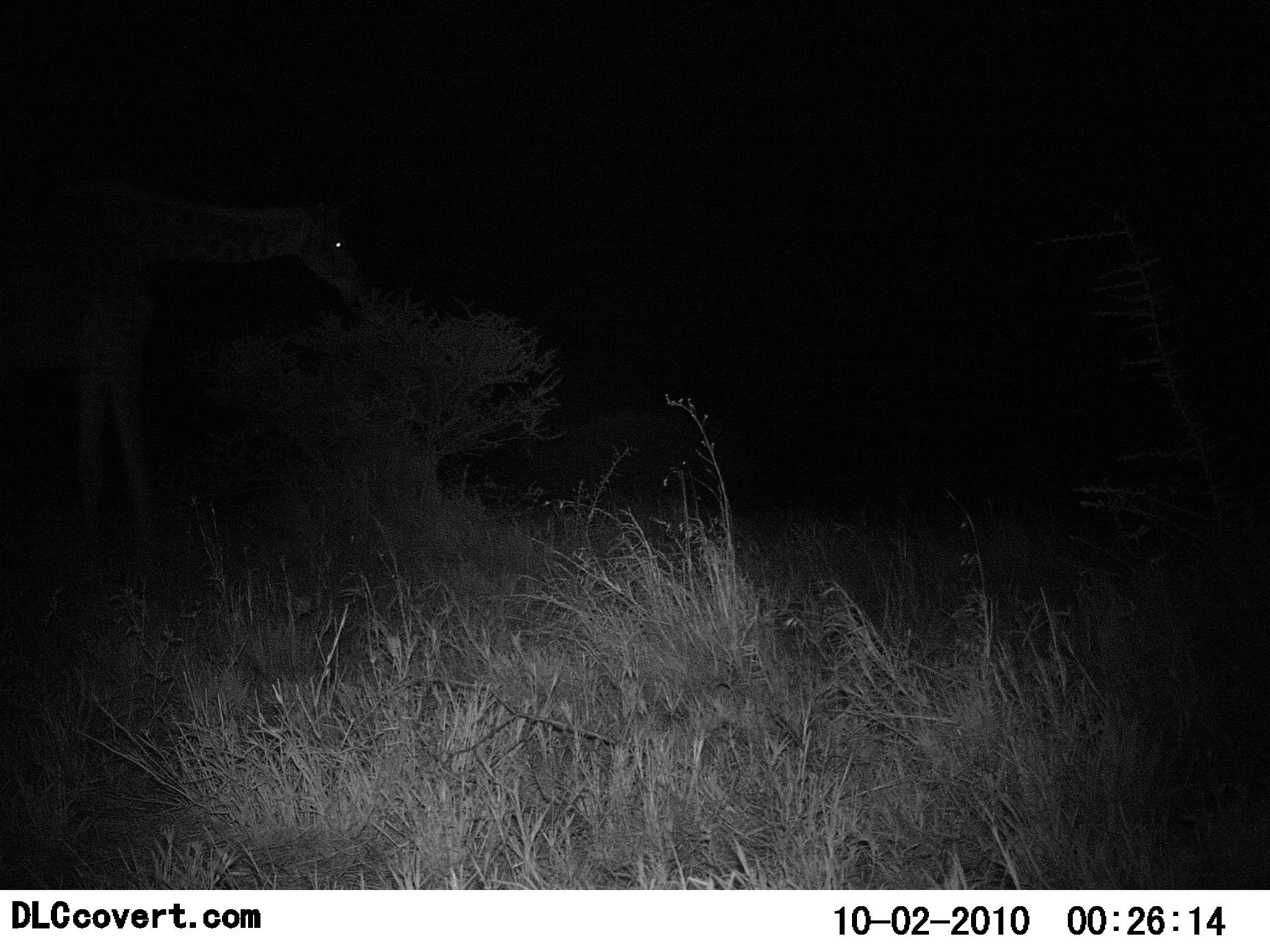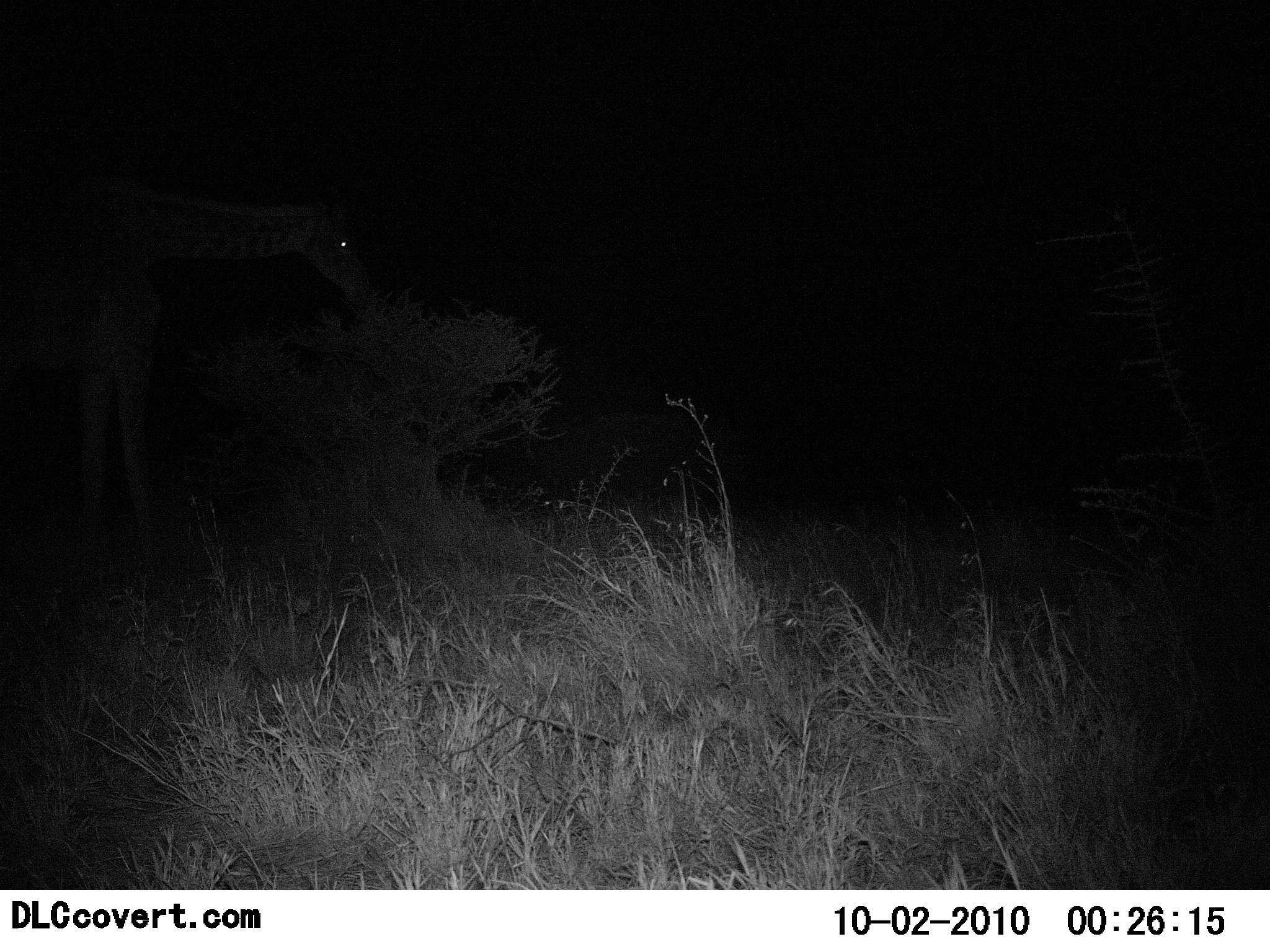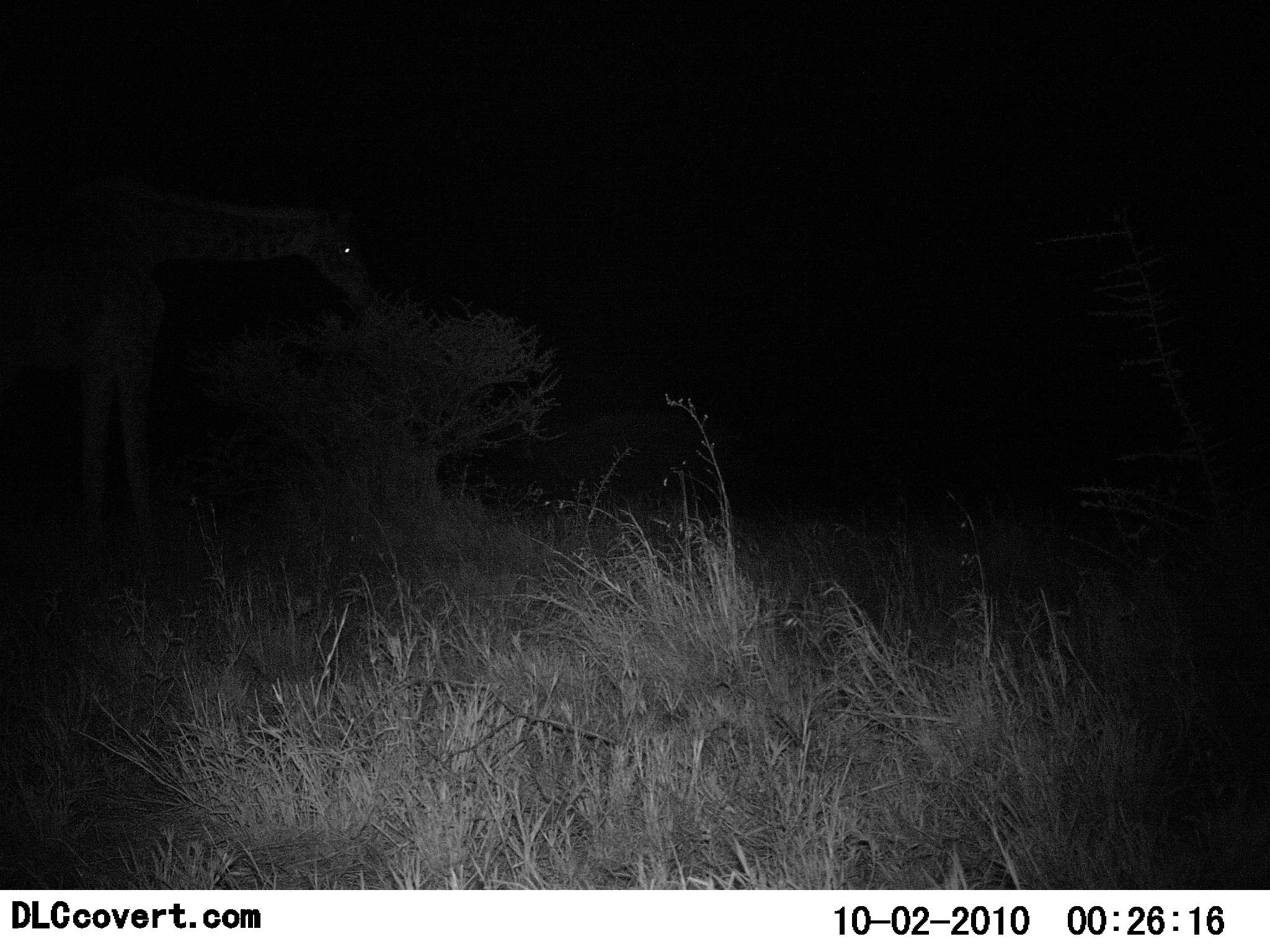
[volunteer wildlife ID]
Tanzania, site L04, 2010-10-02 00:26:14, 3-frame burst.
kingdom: Animalia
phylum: Chordata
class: Mammalia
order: Artiodactyla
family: Giraffidae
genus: Giraffa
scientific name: Giraffa camelopardalis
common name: giraffe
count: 1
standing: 17%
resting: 0%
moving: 0%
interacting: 0%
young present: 0%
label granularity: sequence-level